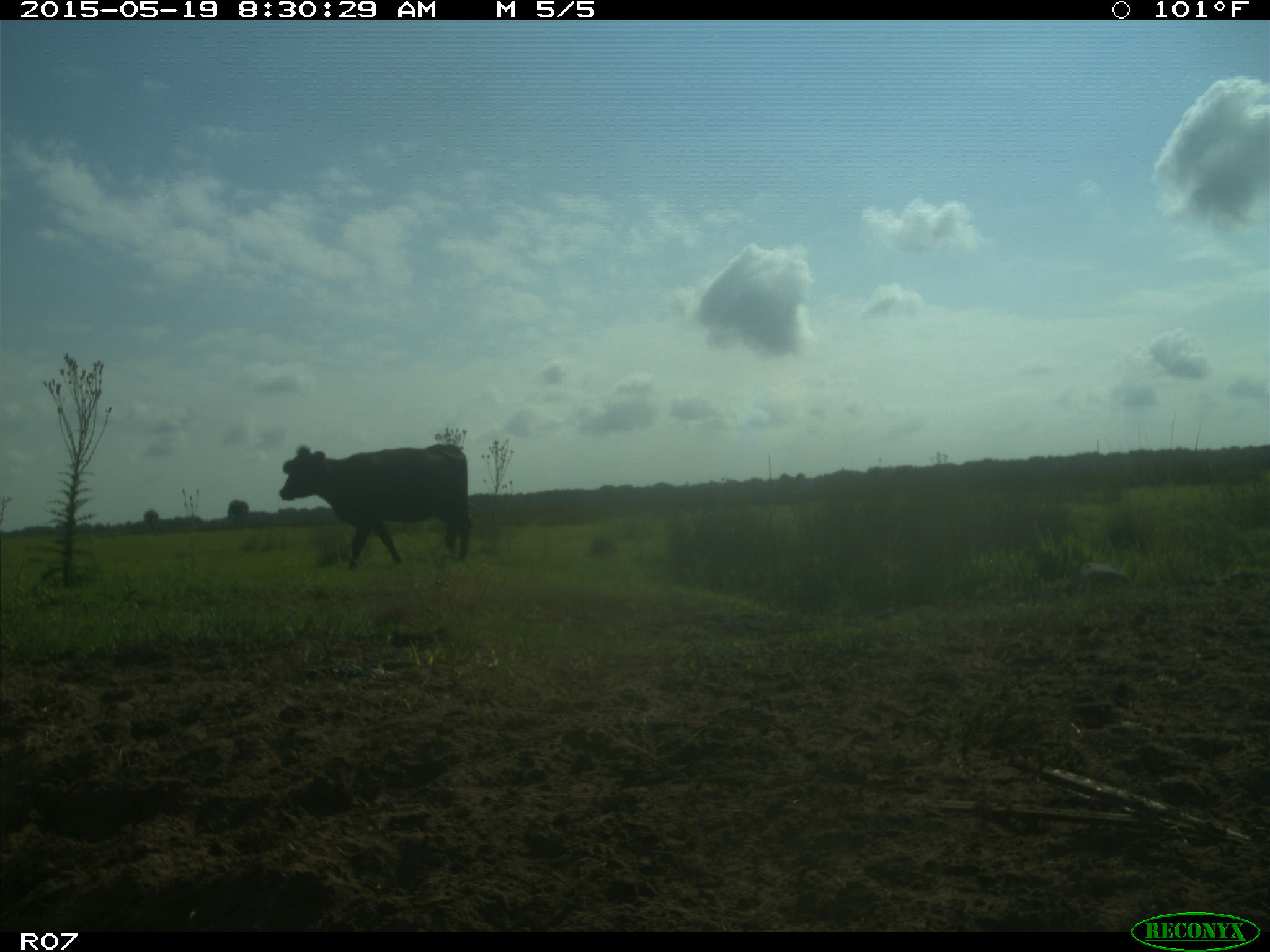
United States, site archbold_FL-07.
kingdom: Animalia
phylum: Chordata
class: Mammalia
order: Artiodactyla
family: Bovidae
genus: Bos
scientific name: Bos taurus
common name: domestic cow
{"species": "Bos taurus (domestic cow)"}